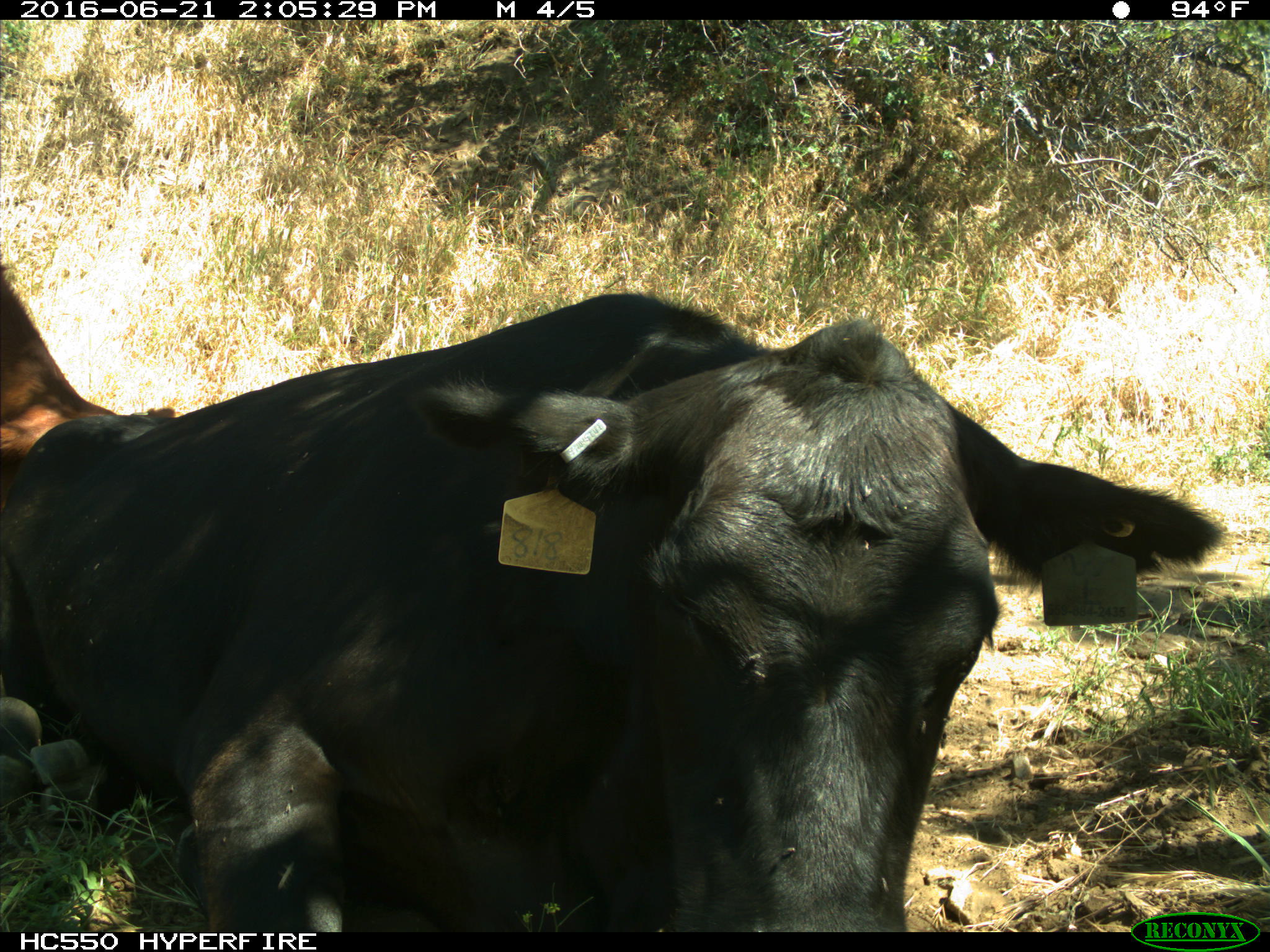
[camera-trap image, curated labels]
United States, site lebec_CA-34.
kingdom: Animalia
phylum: Chordata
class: Mammalia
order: Artiodactyla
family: Bovidae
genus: Bos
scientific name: Bos taurus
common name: domestic cow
Bos taurus (domestic cow).